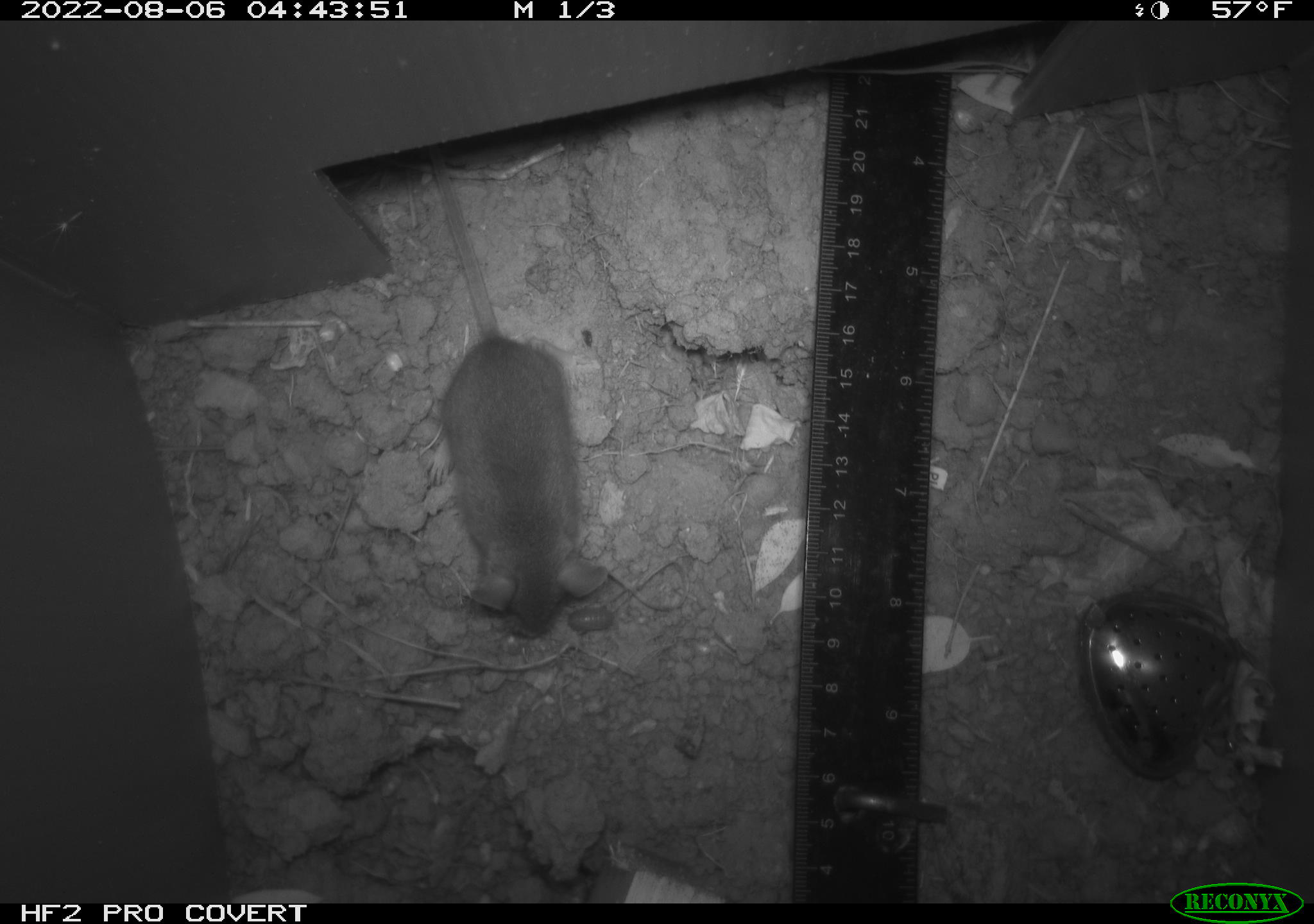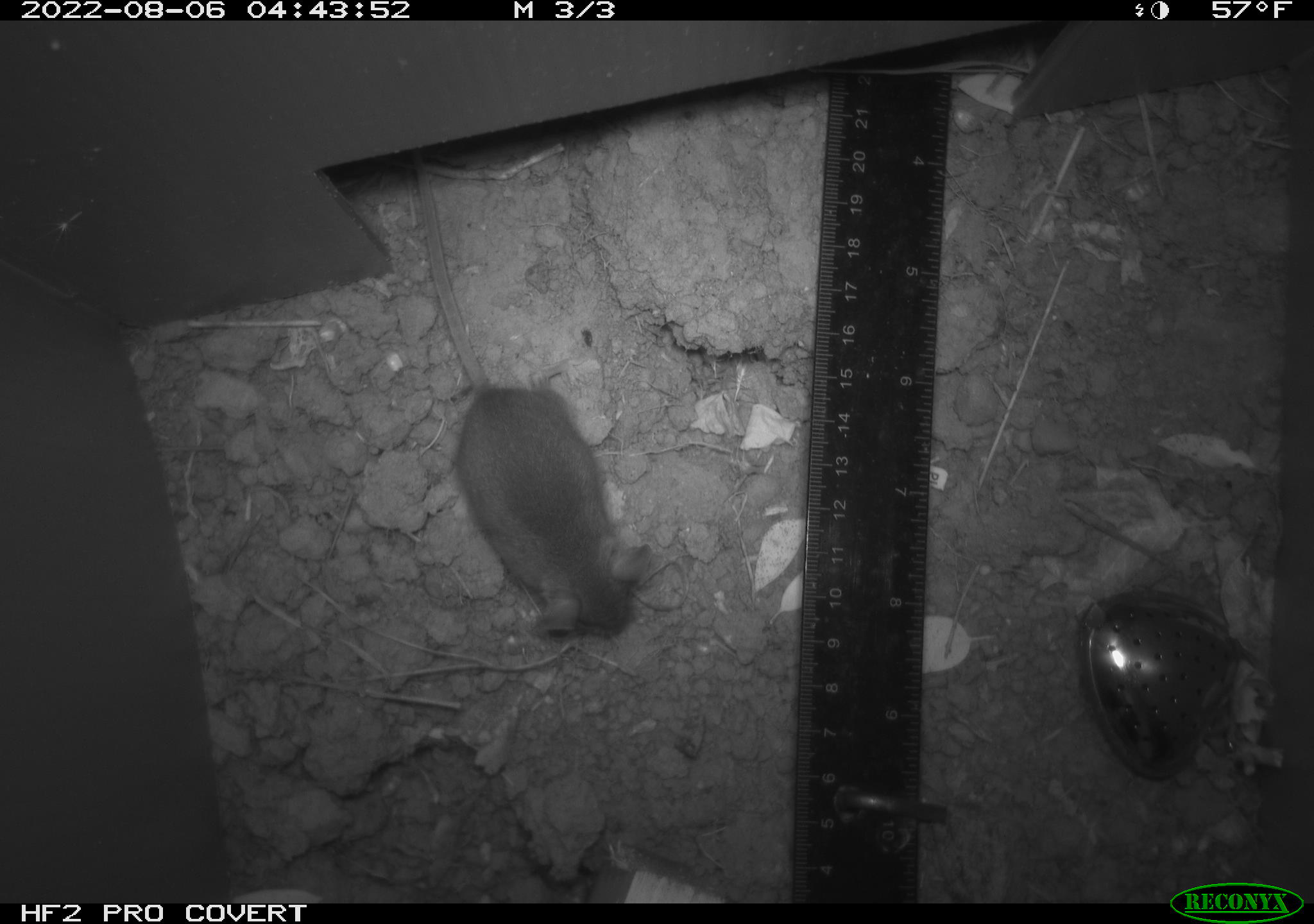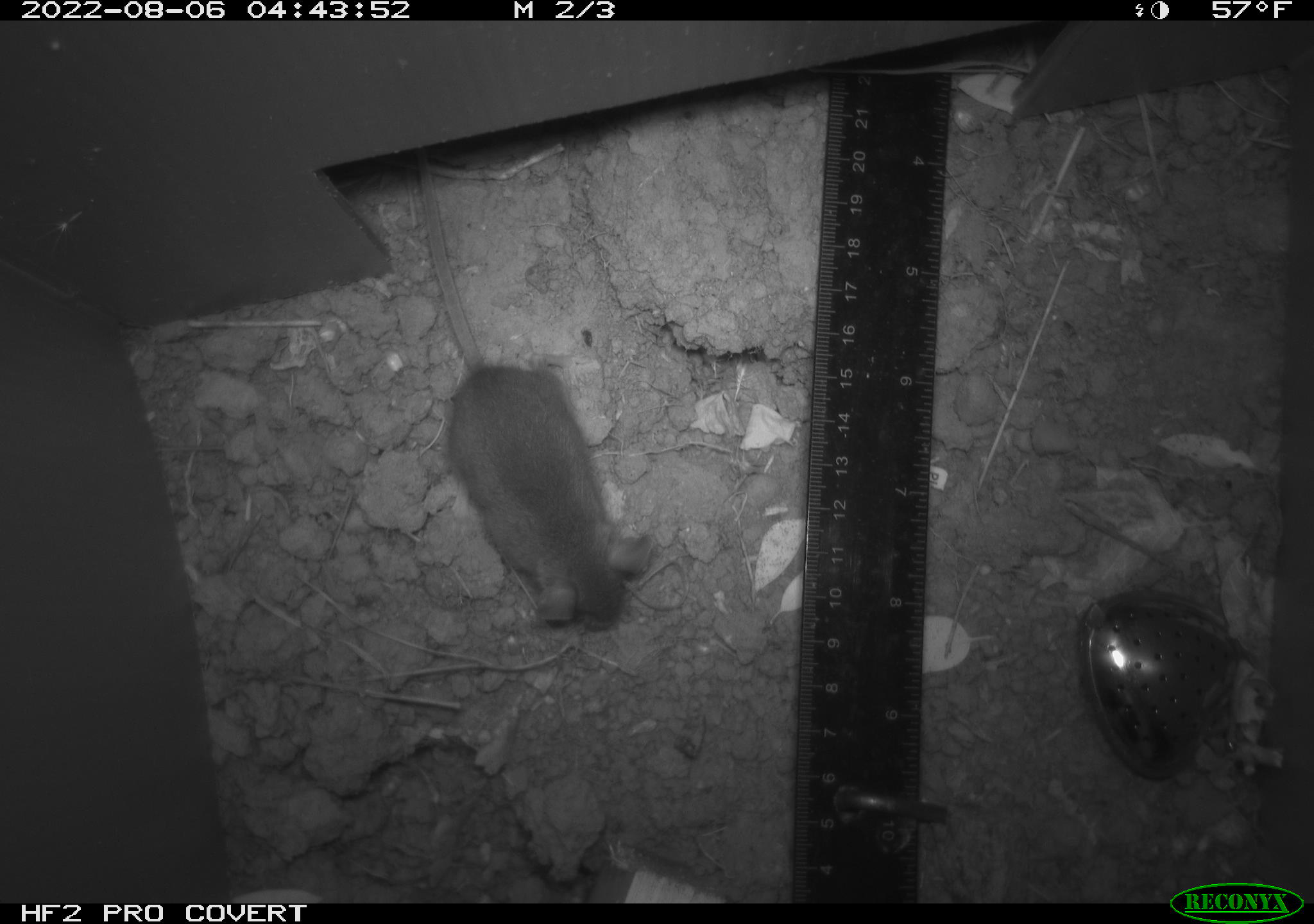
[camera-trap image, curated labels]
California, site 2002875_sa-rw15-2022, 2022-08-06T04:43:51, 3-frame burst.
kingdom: Animalia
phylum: Chordata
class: Mammalia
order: Rodentia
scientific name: Rodentia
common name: mouse species